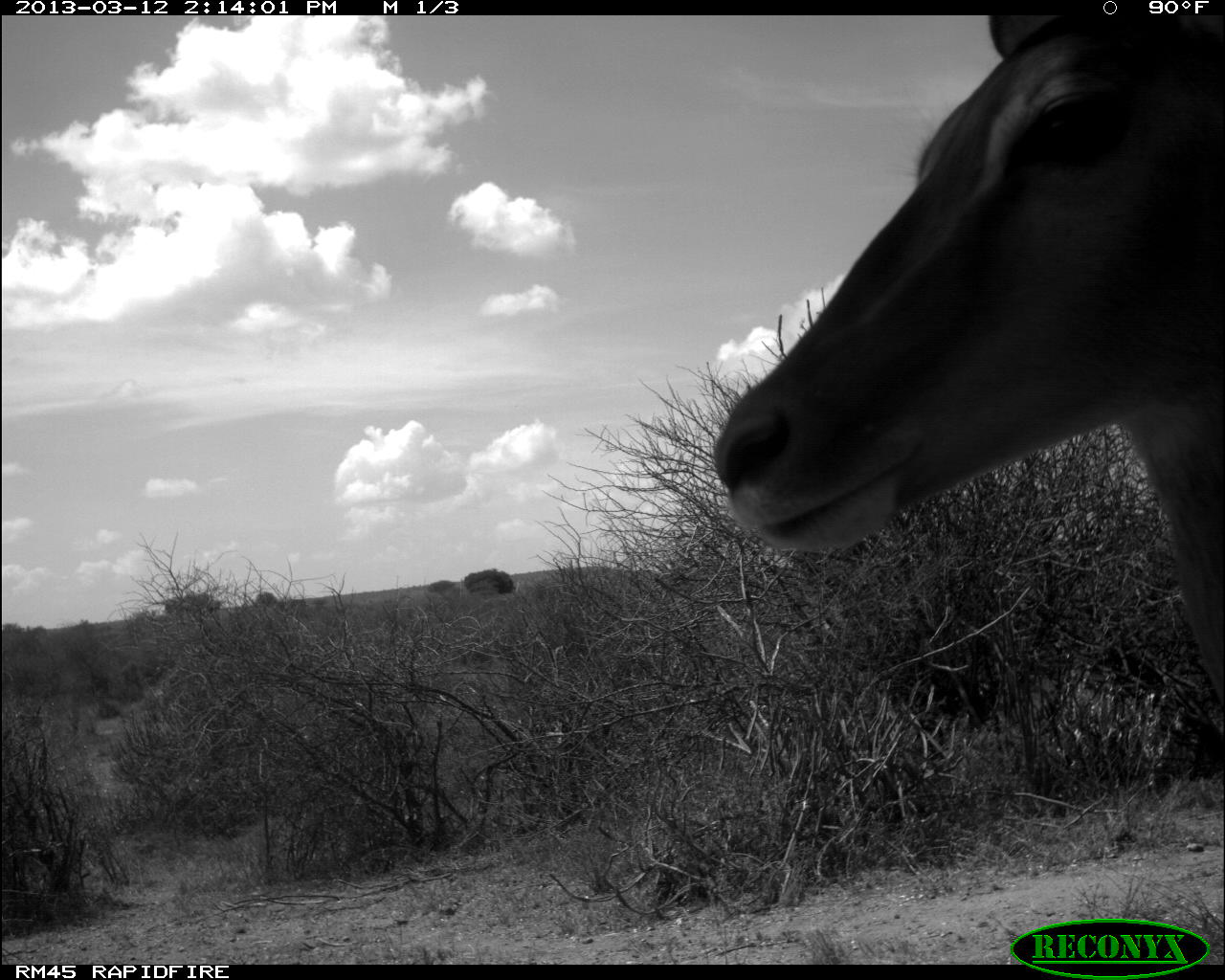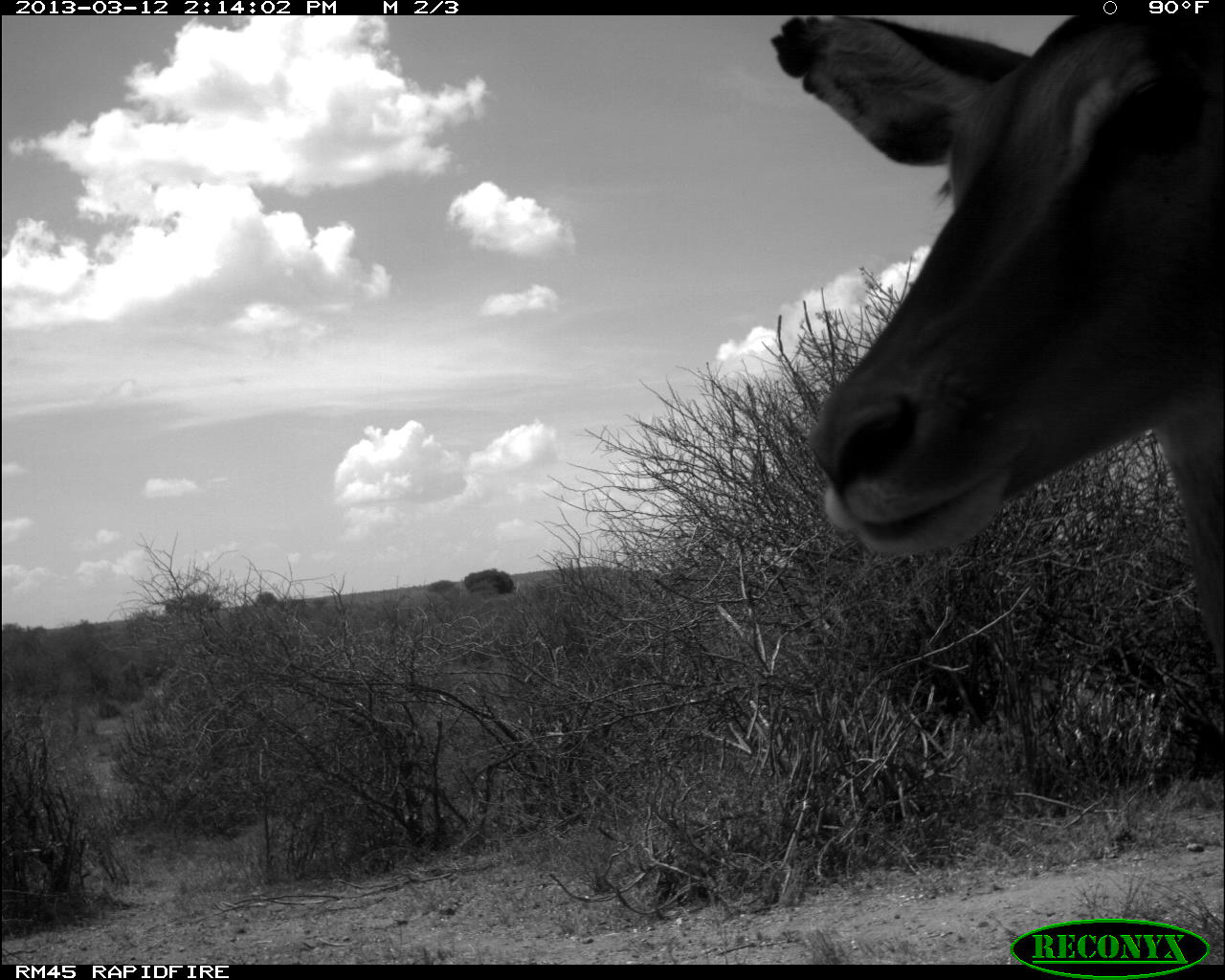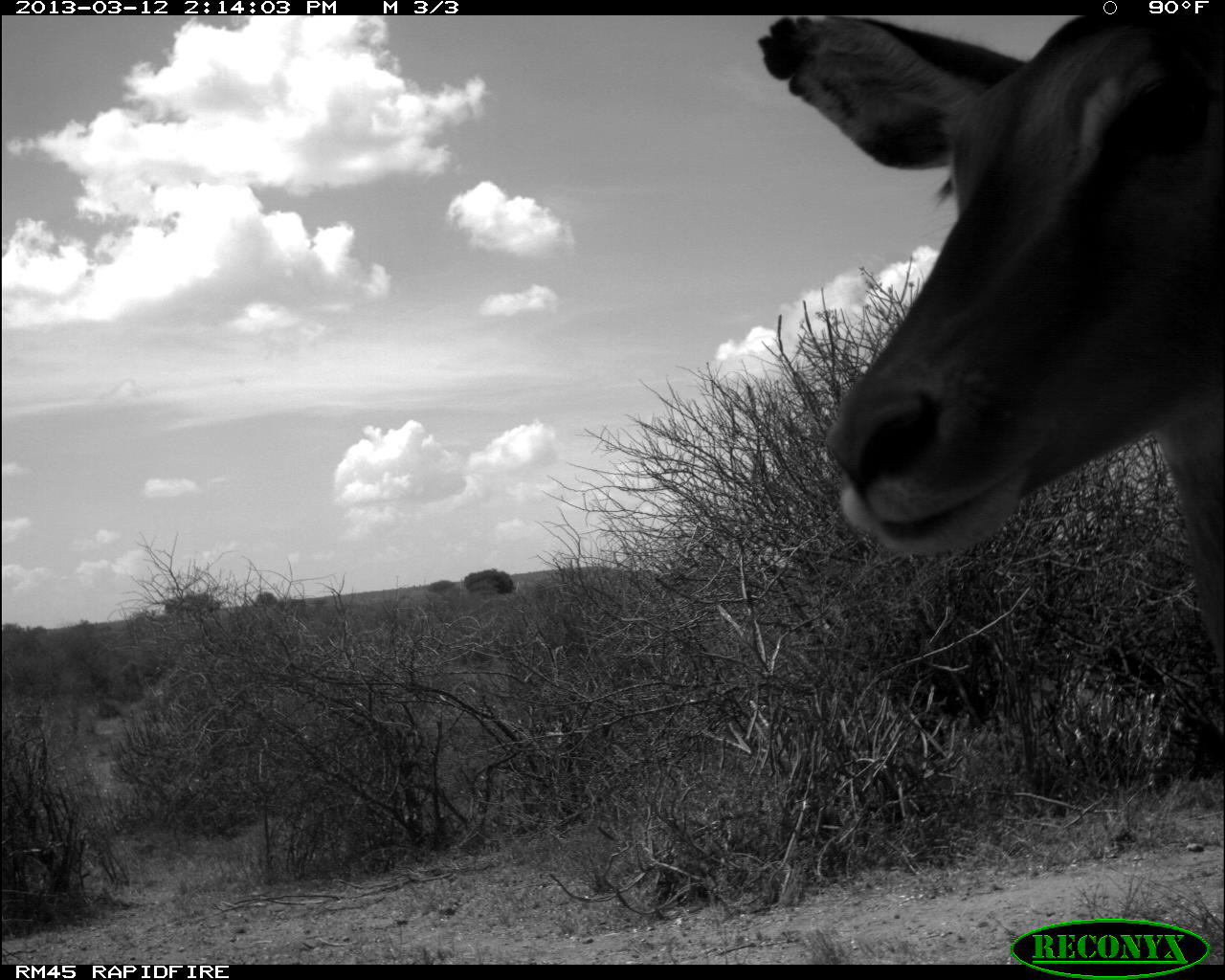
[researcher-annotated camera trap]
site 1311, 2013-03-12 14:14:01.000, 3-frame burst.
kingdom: Animalia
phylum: Chordata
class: Mammalia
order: Artiodactyla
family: Bovidae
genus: Aepyceros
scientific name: Aepyceros melampus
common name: impala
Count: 1.